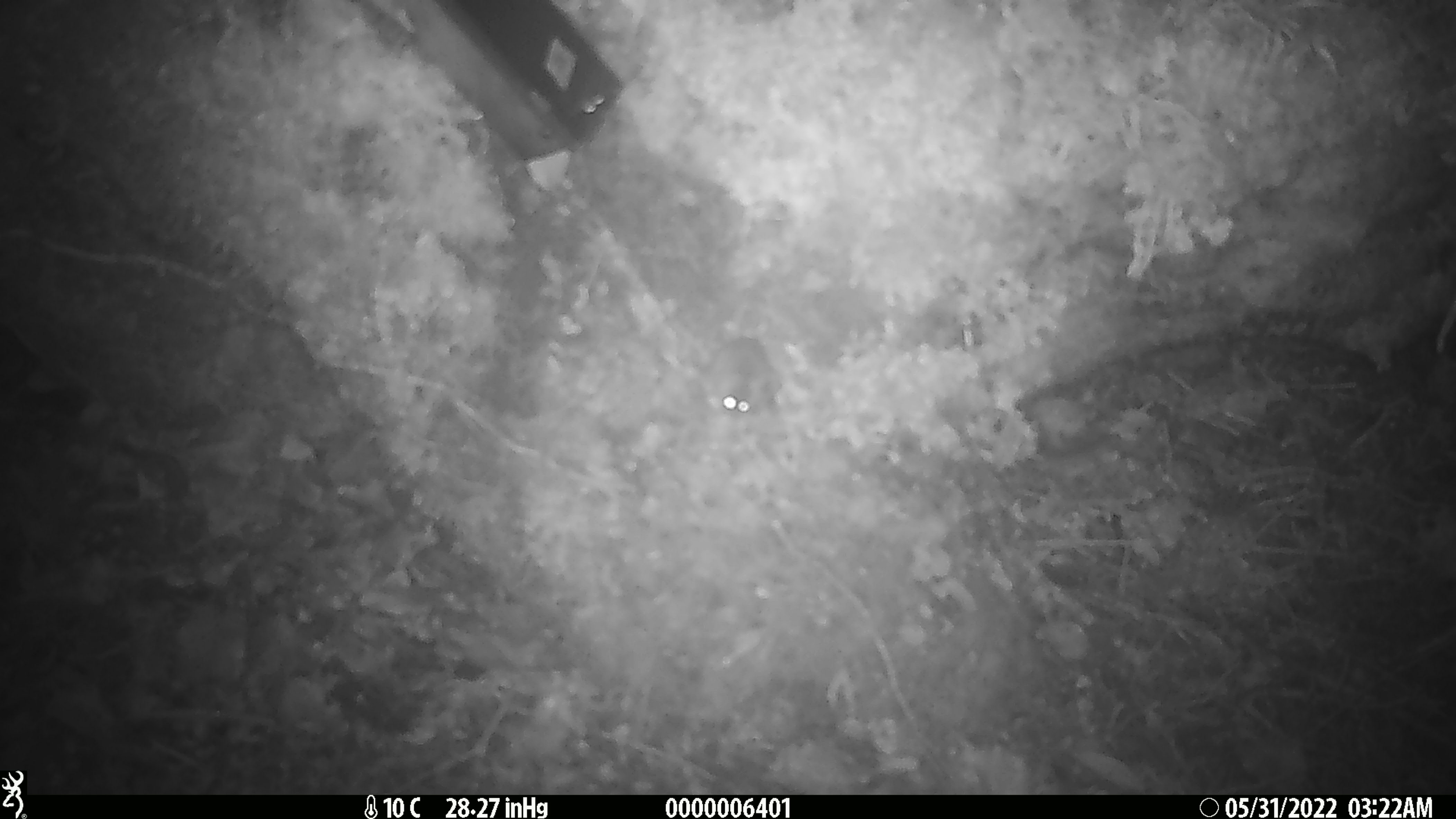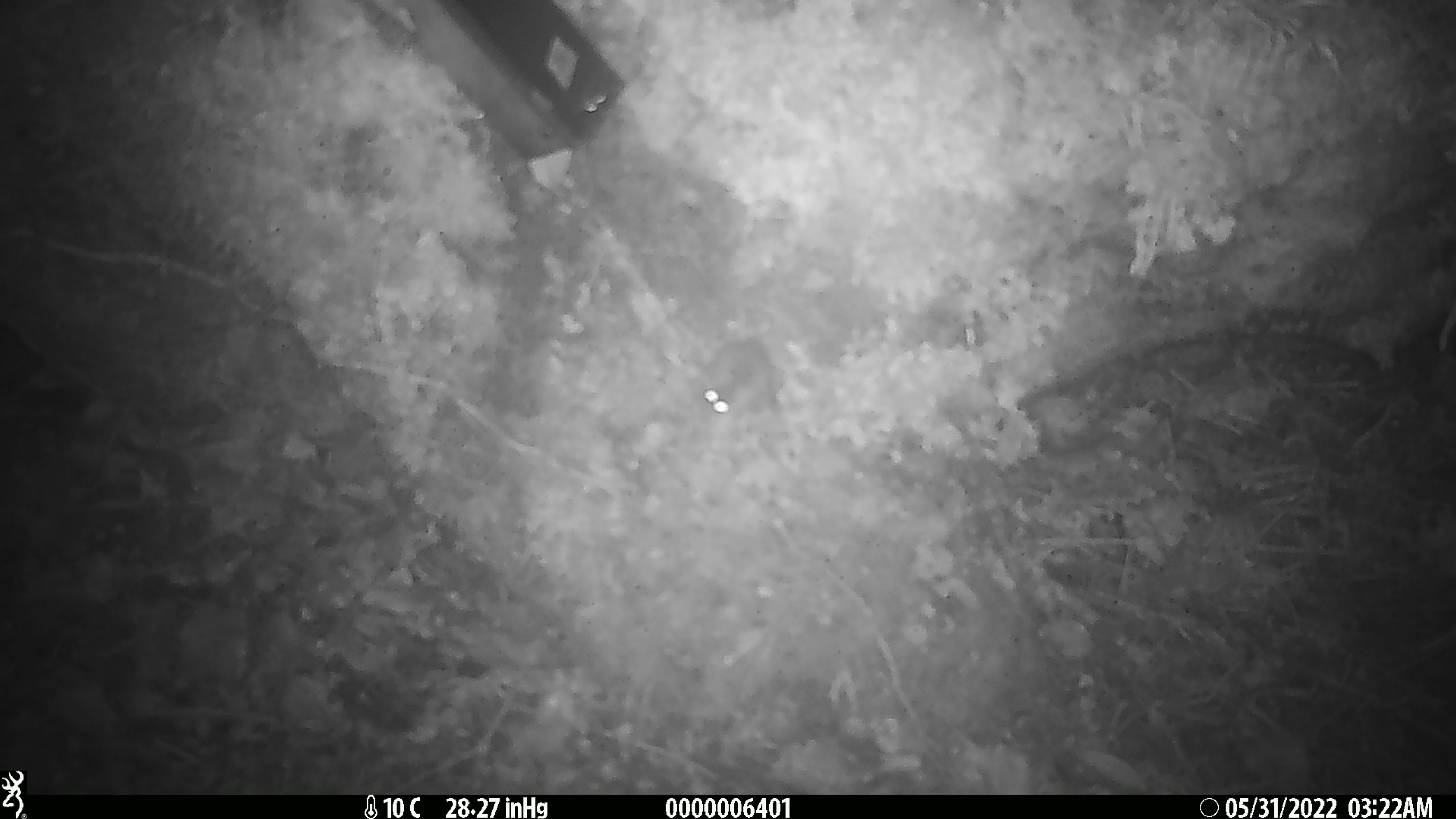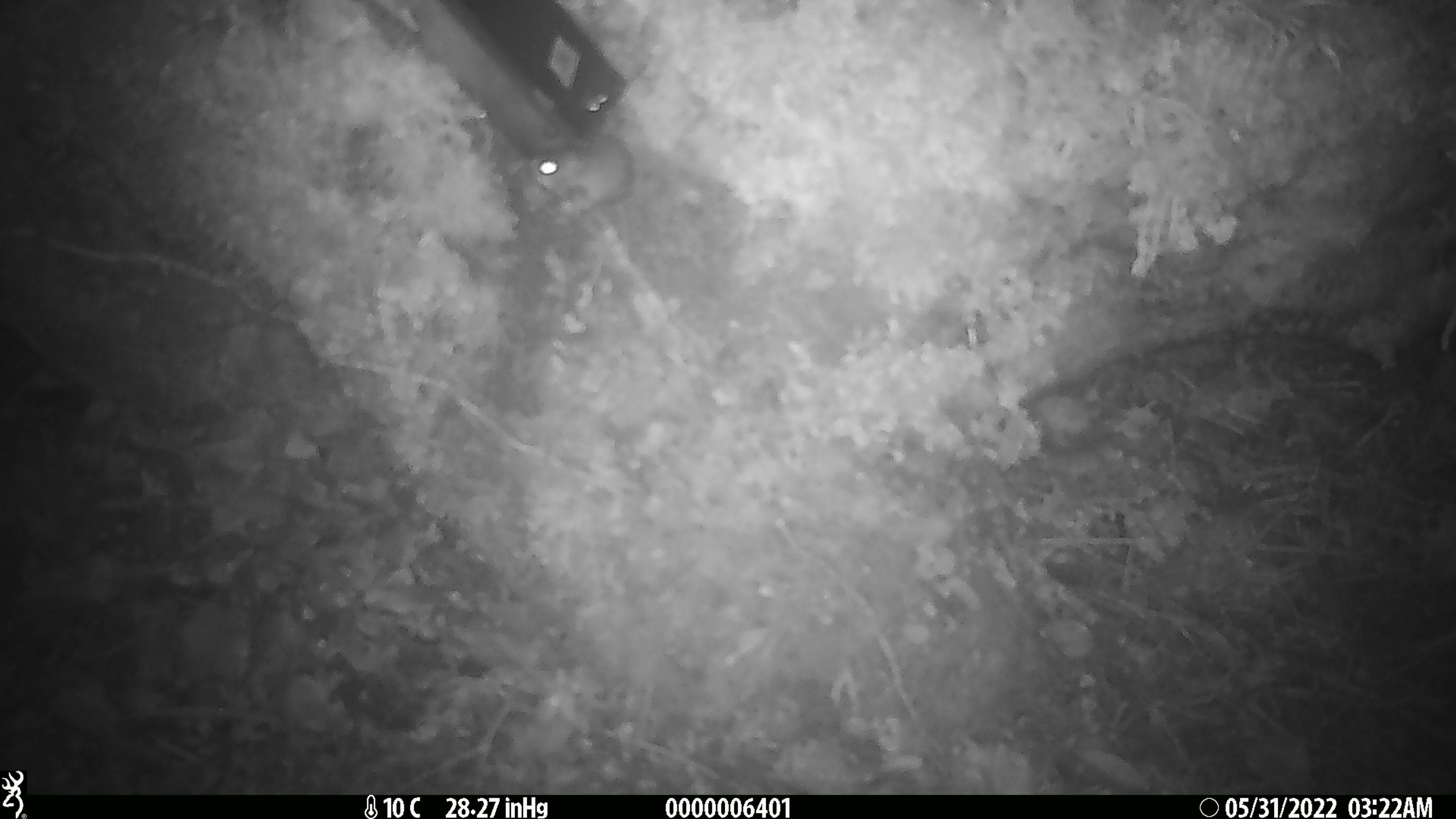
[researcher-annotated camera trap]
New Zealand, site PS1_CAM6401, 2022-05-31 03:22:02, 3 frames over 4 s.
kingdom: Animalia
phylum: Chordata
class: Mammalia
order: Rodentia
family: Muridae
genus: Mus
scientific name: Mus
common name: mouse